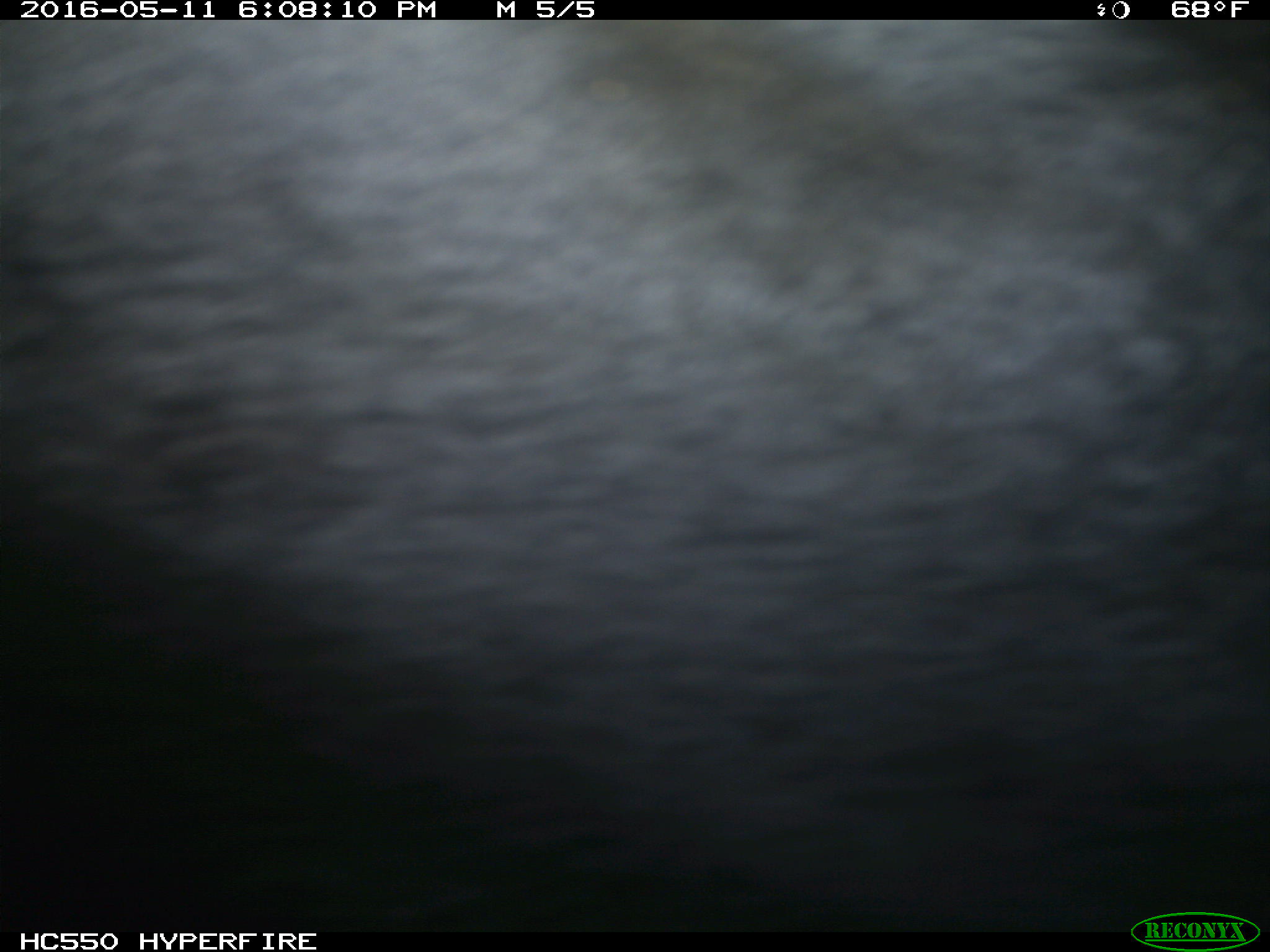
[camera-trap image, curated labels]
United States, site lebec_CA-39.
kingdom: Animalia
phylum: Chordata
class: Mammalia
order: Artiodactyla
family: Bovidae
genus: Bos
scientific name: Bos taurus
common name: domestic cow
Bos taurus (domestic cow).